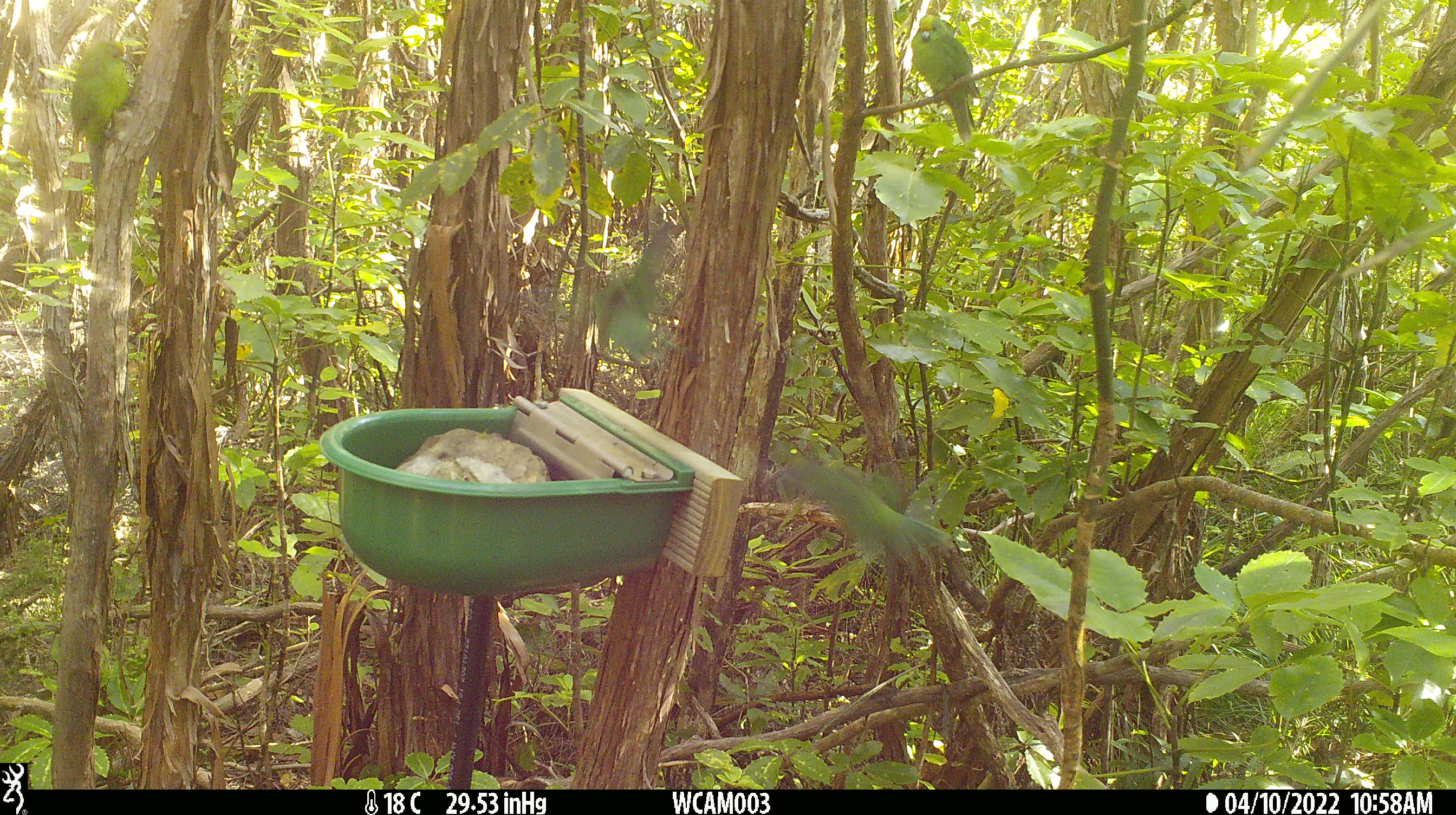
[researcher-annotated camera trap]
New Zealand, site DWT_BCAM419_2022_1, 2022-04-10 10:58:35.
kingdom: Animalia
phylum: Chordata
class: Aves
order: Psittaciformes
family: Psittaculidae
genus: Cyanoramphus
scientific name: Cyanoramphus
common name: parakeet